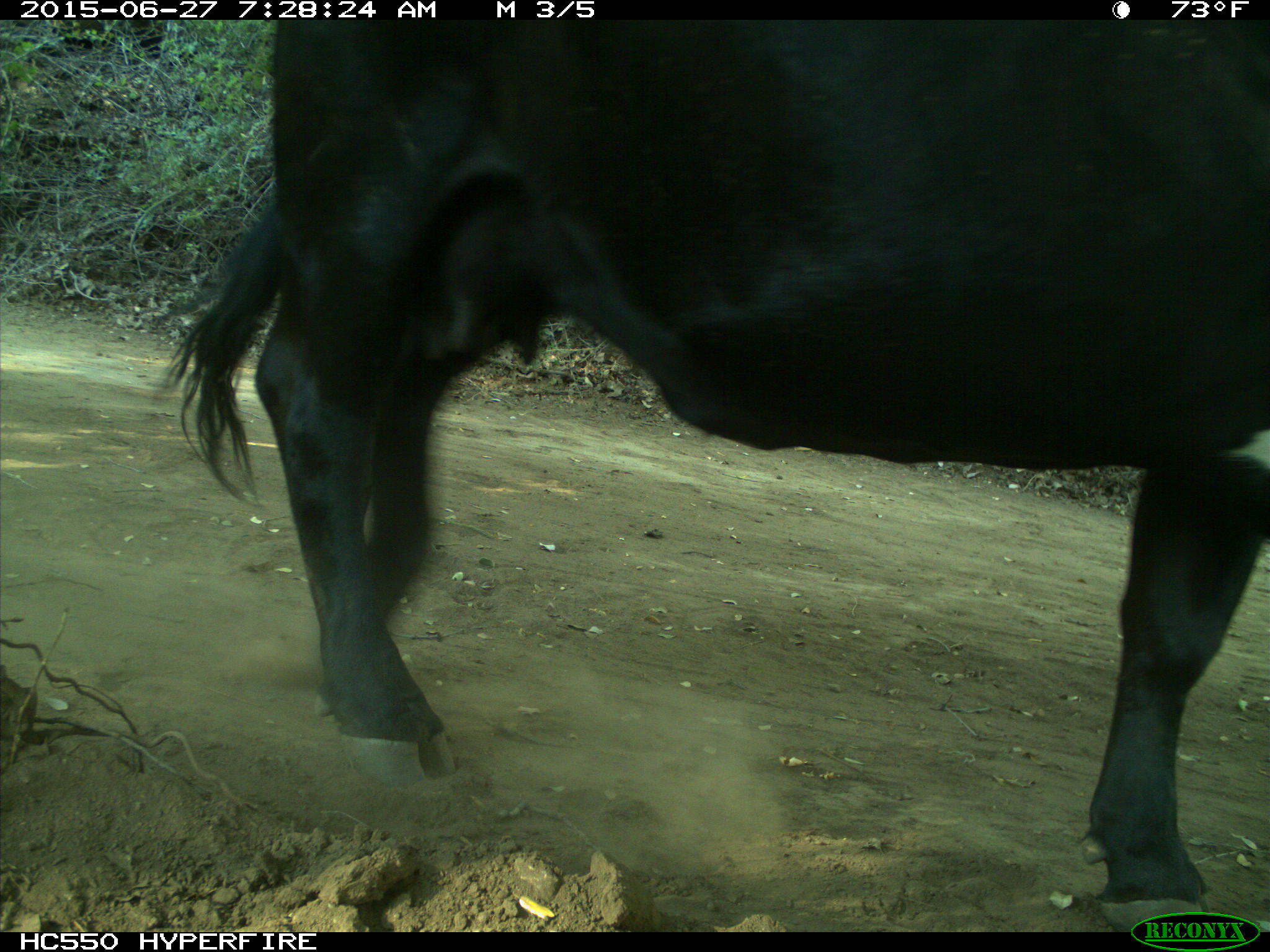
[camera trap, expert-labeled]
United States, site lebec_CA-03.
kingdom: Animalia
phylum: Chordata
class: Mammalia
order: Artiodactyla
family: Bovidae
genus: Bos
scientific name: Bos taurus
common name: domestic cow